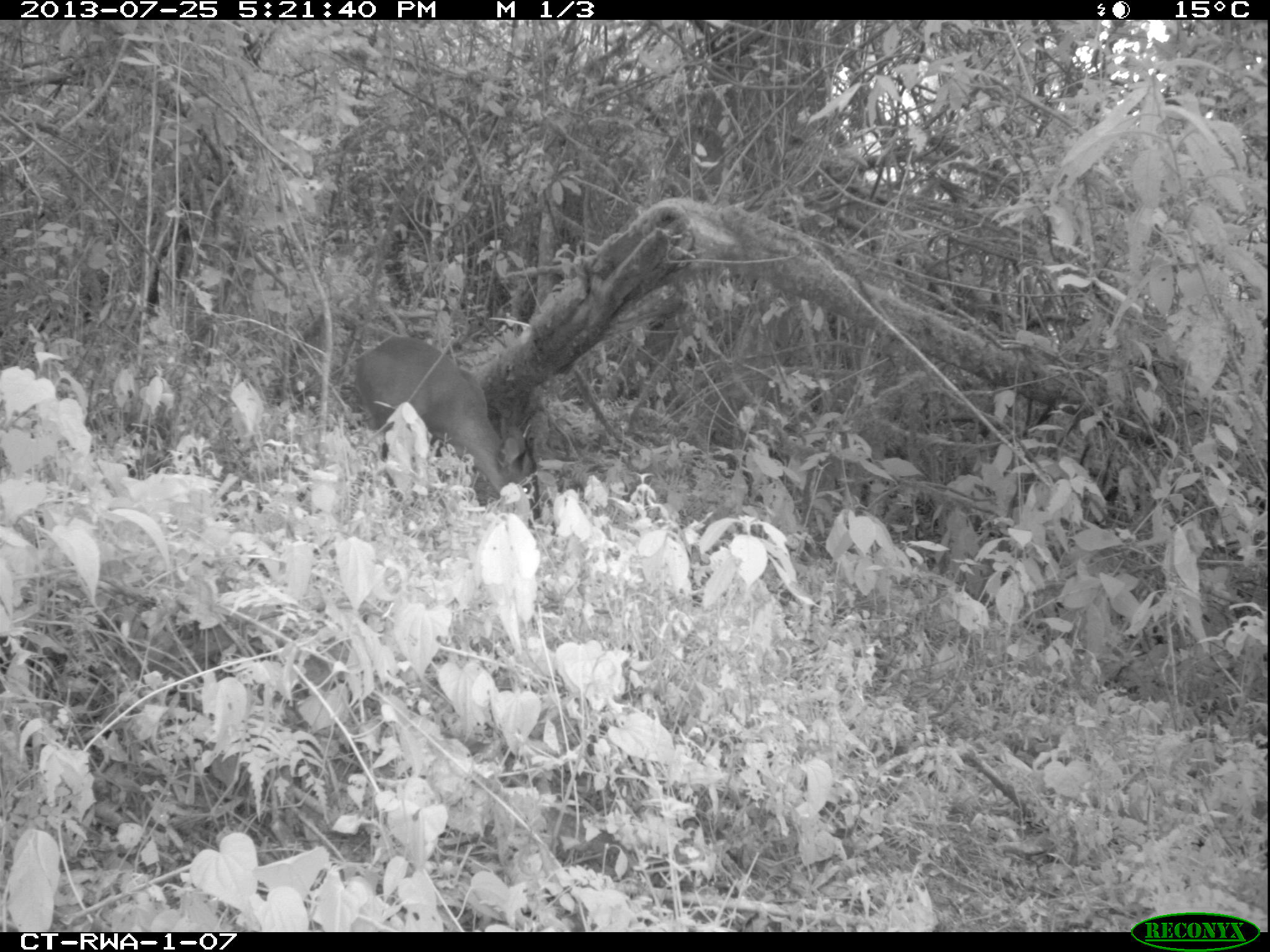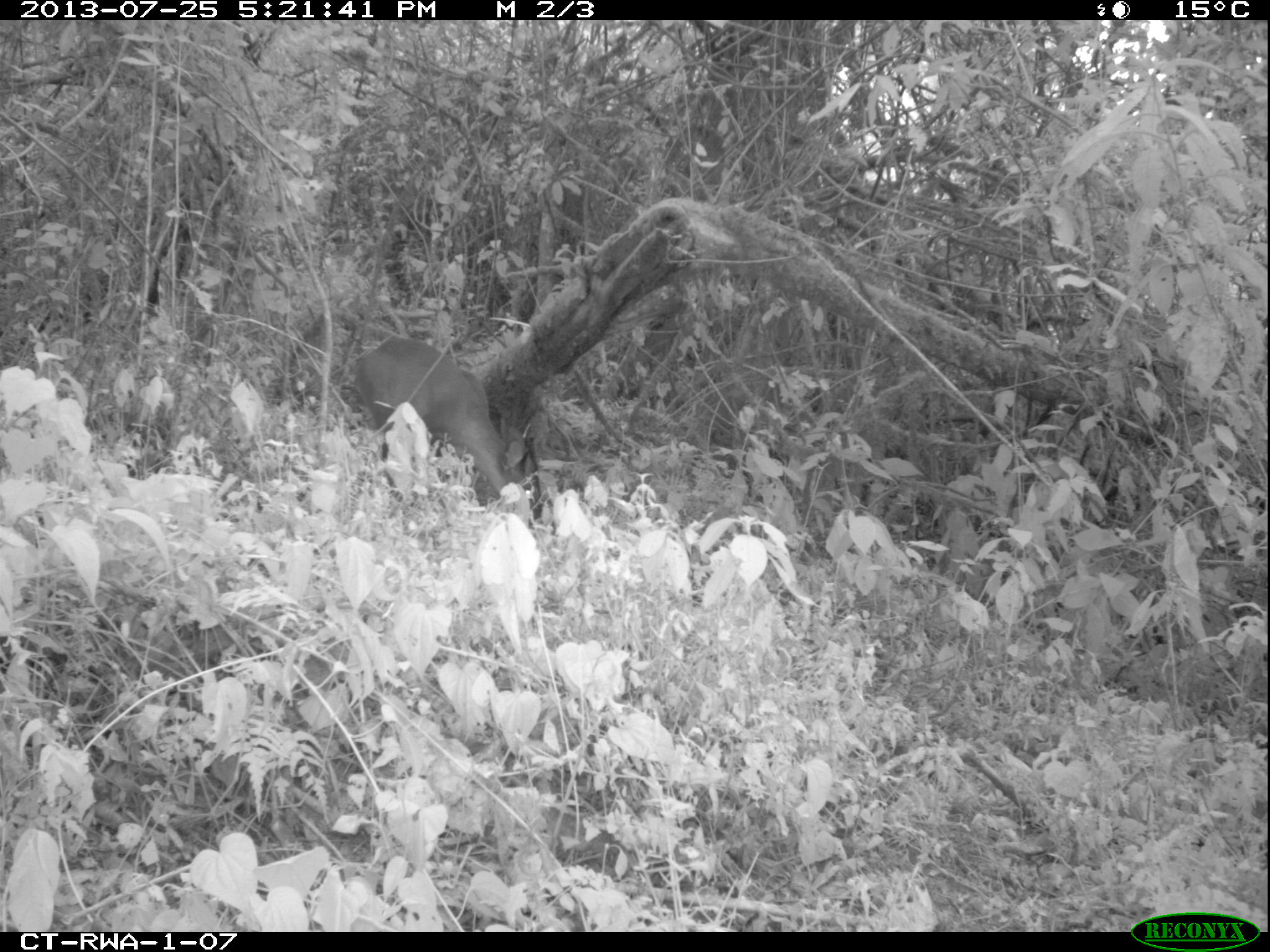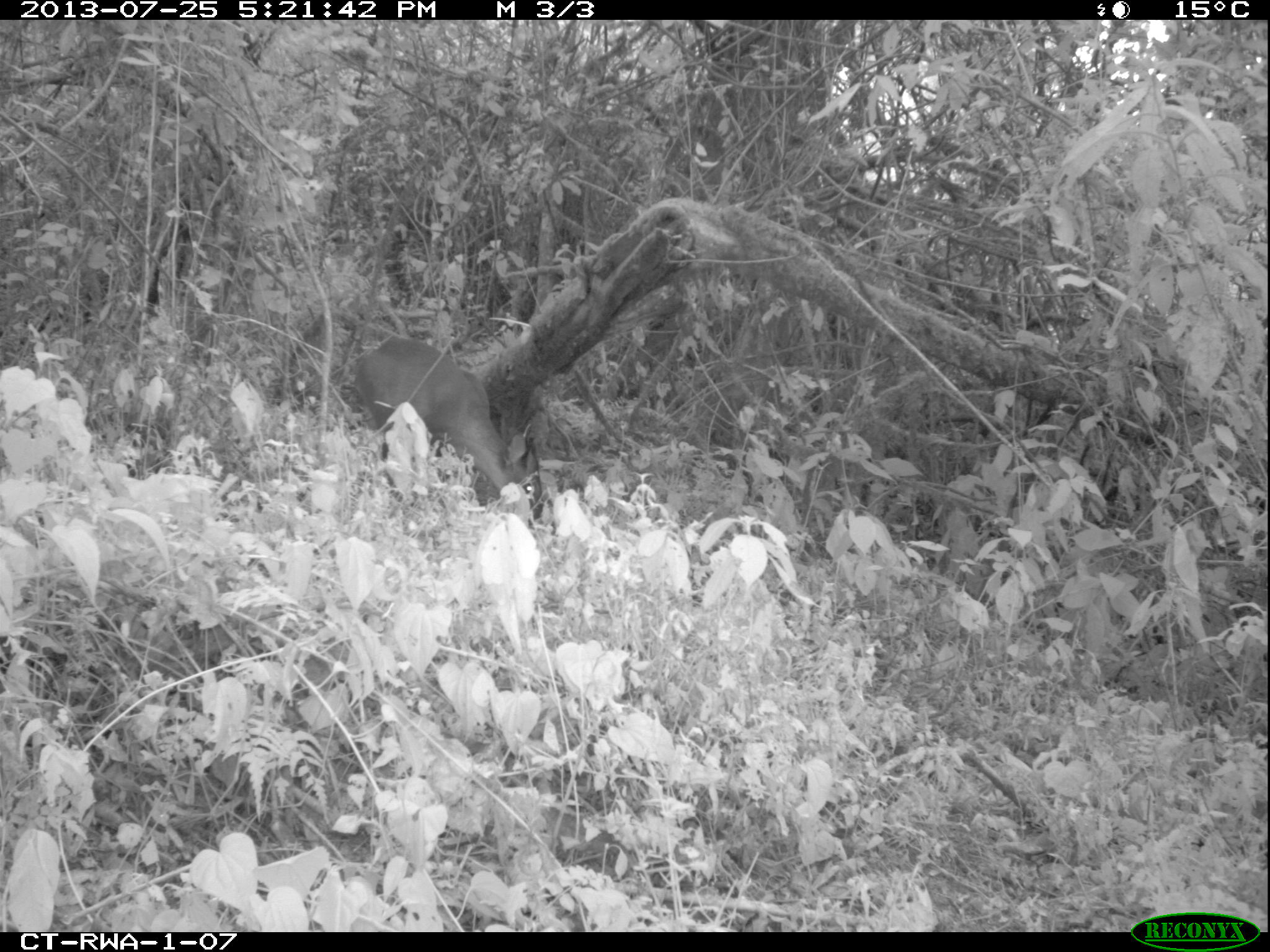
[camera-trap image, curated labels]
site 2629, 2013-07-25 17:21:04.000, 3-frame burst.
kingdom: Animalia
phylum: Chordata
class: Mammalia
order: Artiodactyla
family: Bovidae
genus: Cephalophus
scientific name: Cephalophus nigrifrons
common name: black-fronted duiker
Cephalophus nigrifrons (black-fronted duiker), count 1.